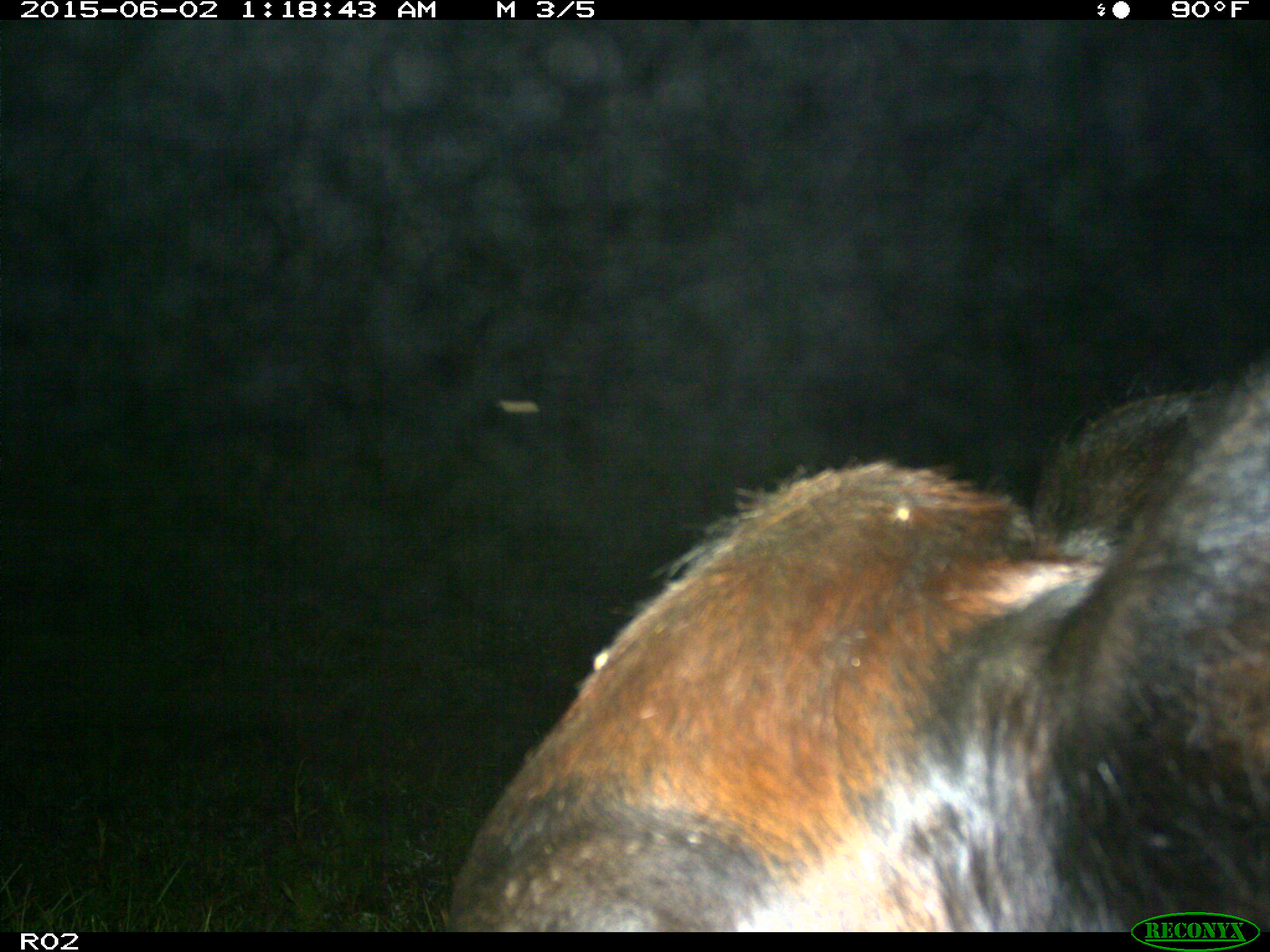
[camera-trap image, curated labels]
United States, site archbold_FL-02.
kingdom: Animalia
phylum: Chordata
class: Mammalia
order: Artiodactyla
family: Bovidae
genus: Bos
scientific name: Bos taurus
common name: domestic cow